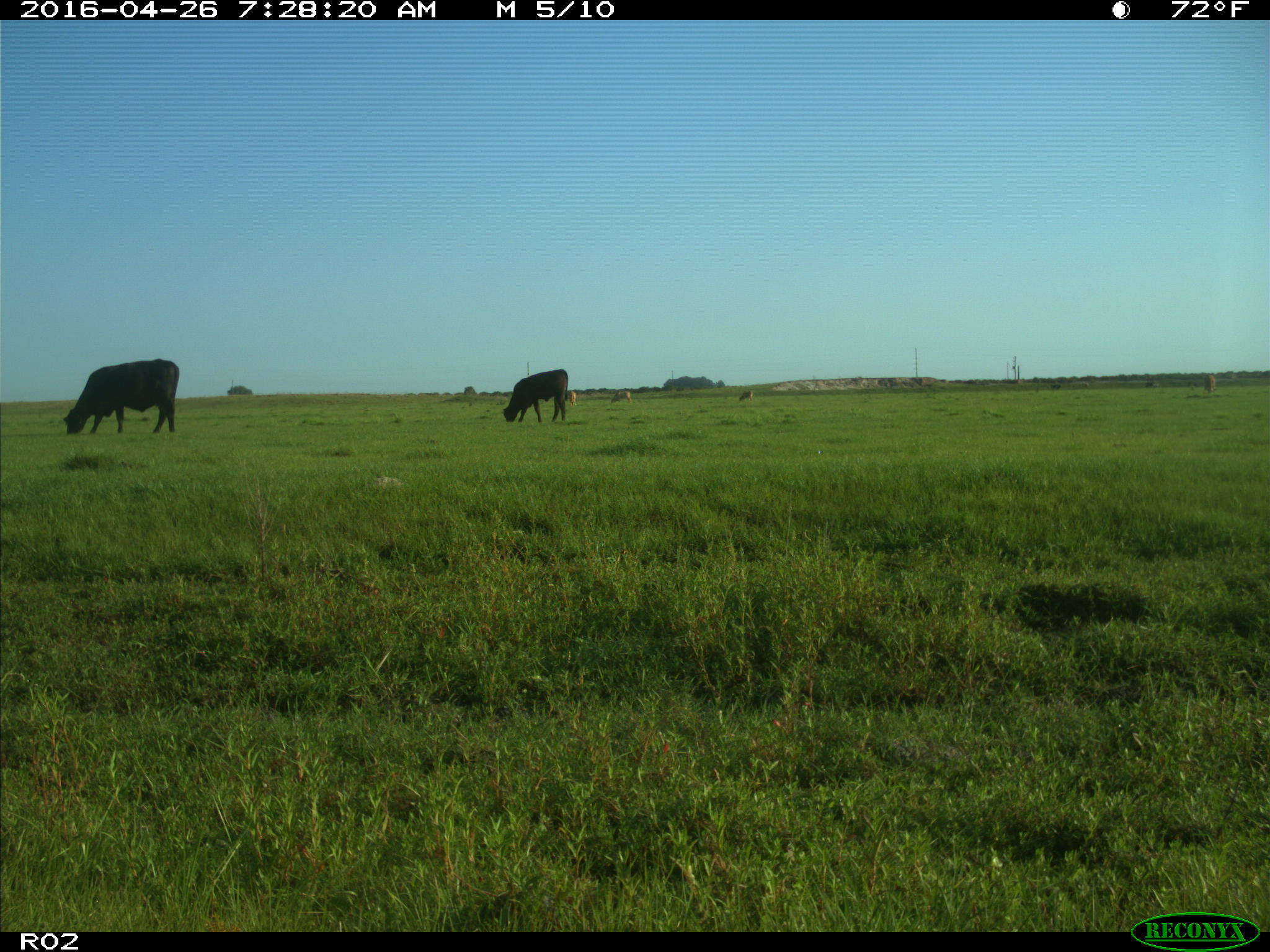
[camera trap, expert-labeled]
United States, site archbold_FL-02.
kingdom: Animalia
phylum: Chordata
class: Mammalia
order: Artiodactyla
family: Bovidae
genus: Bos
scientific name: Bos taurus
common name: domestic cow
Bos taurus (domestic cow).